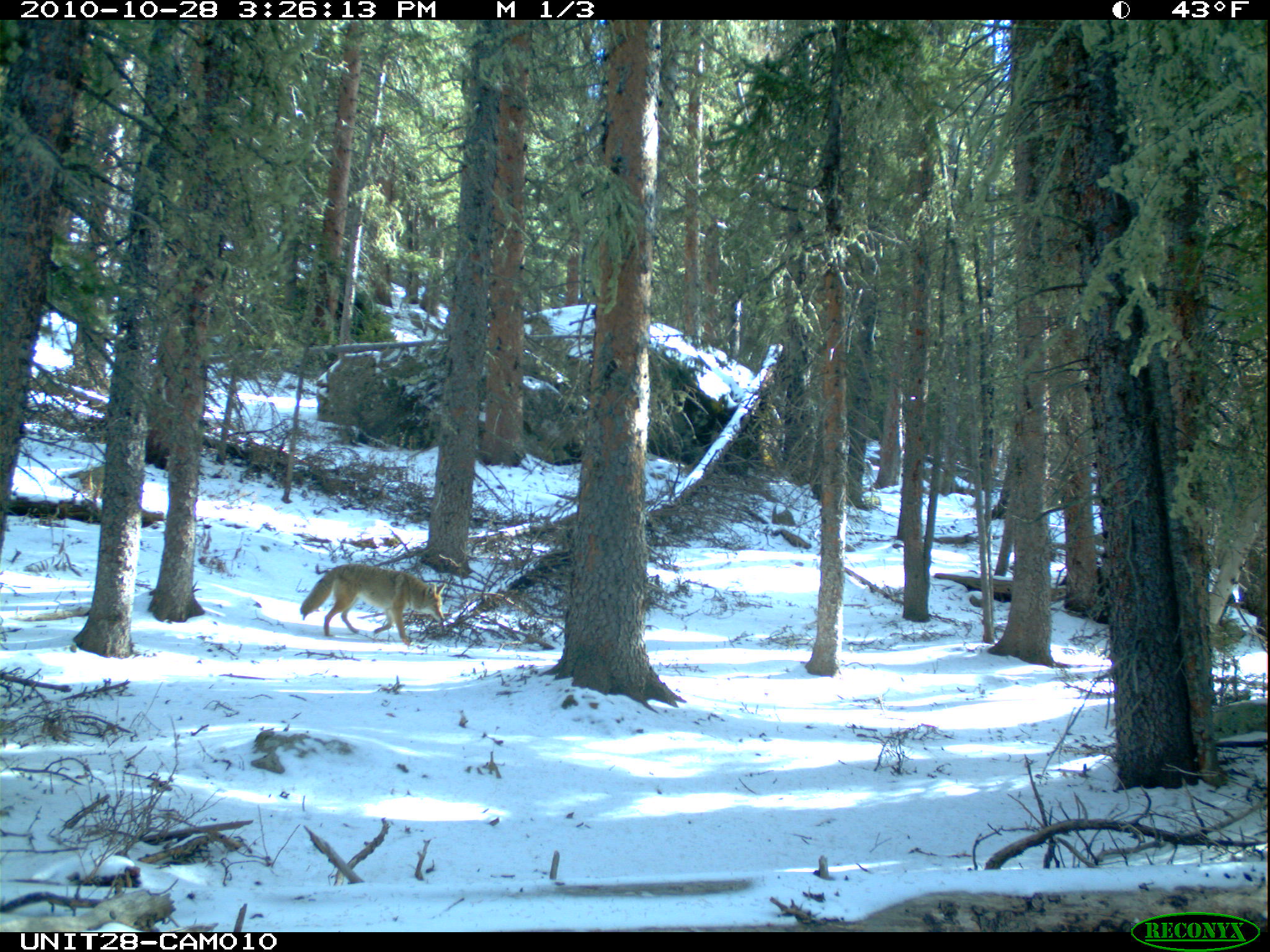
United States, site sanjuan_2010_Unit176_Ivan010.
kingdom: Animalia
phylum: Chordata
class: Mammalia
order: Carnivora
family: Canidae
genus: Canis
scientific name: Canis latrans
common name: coyote